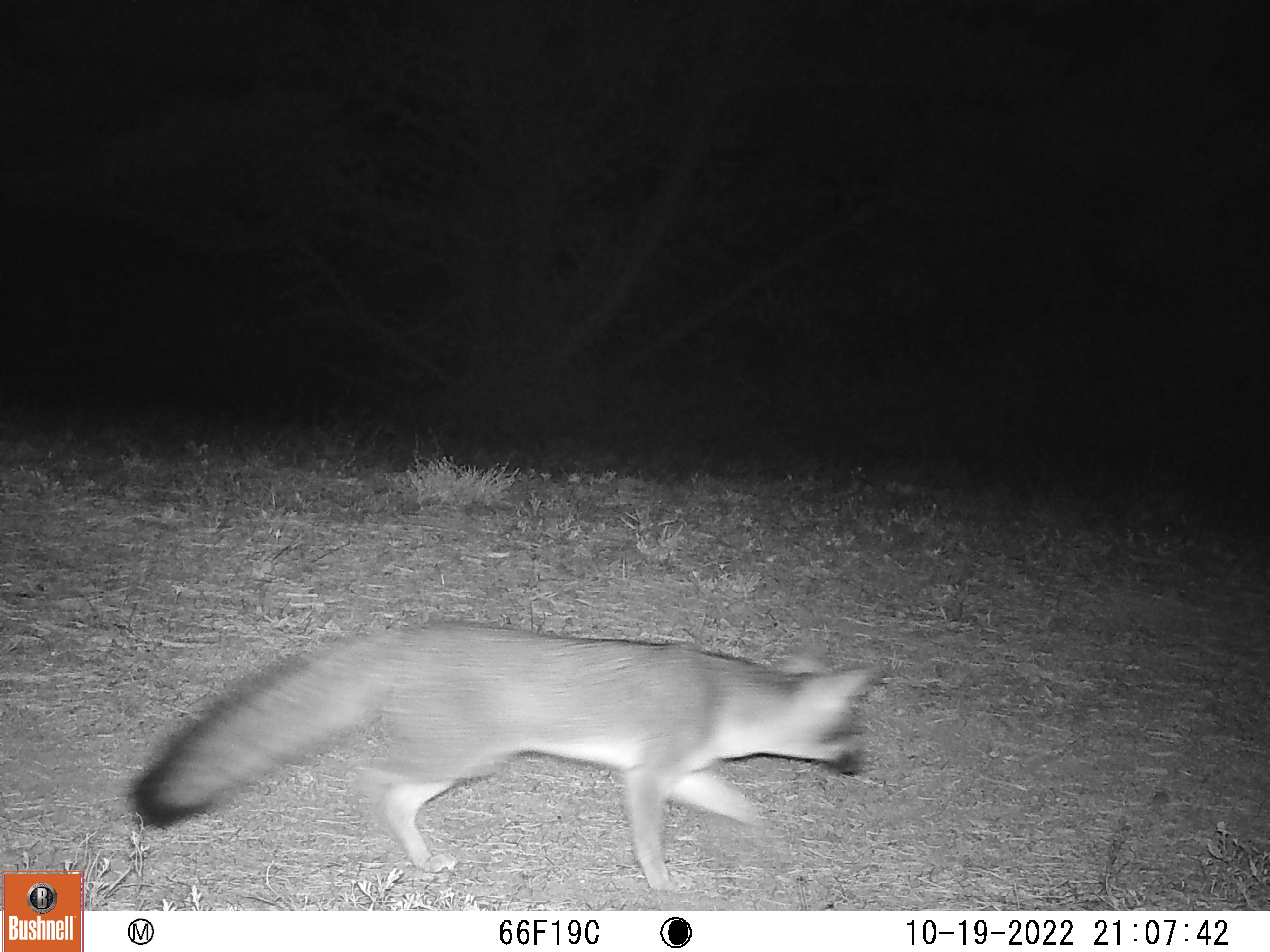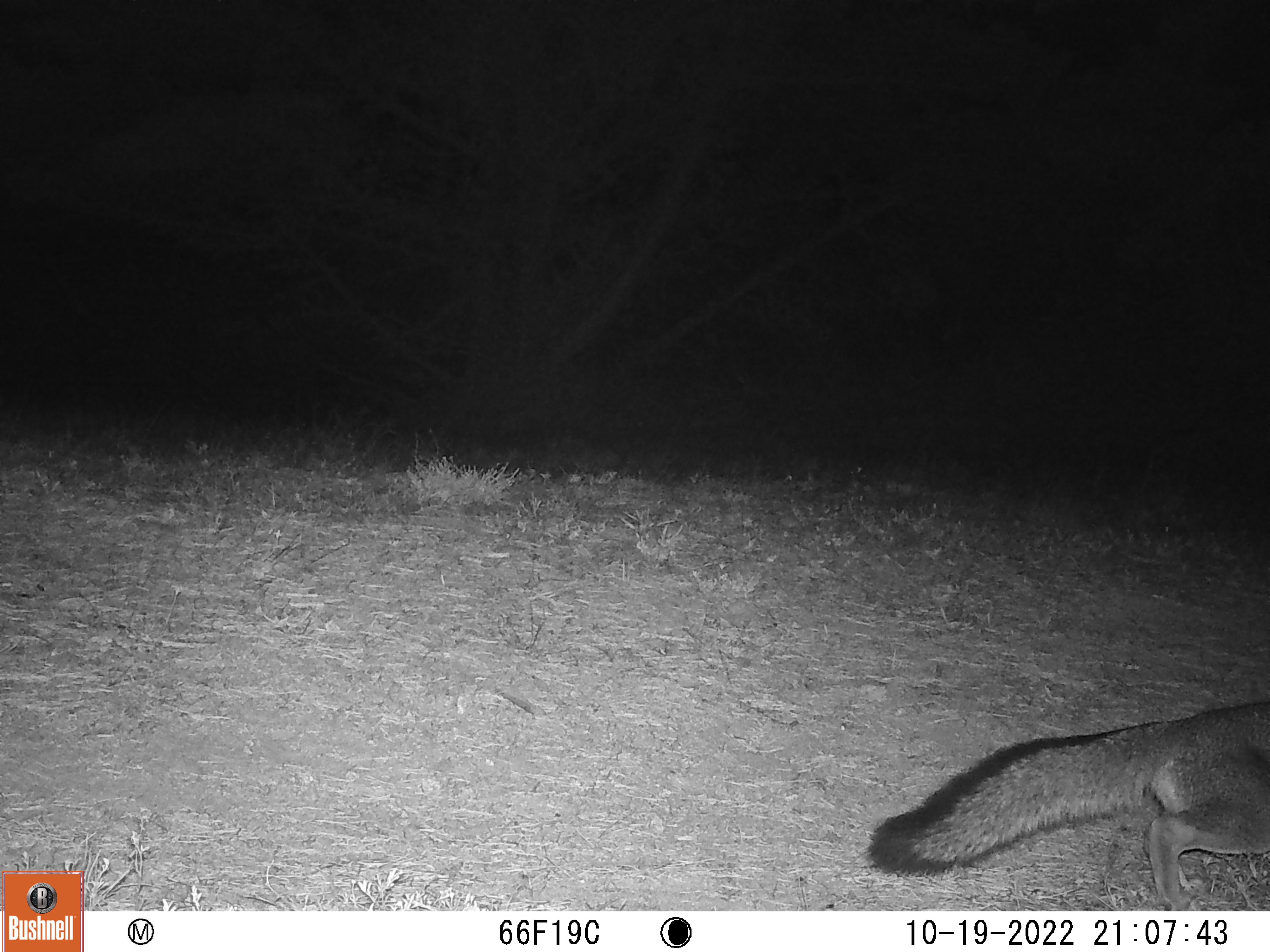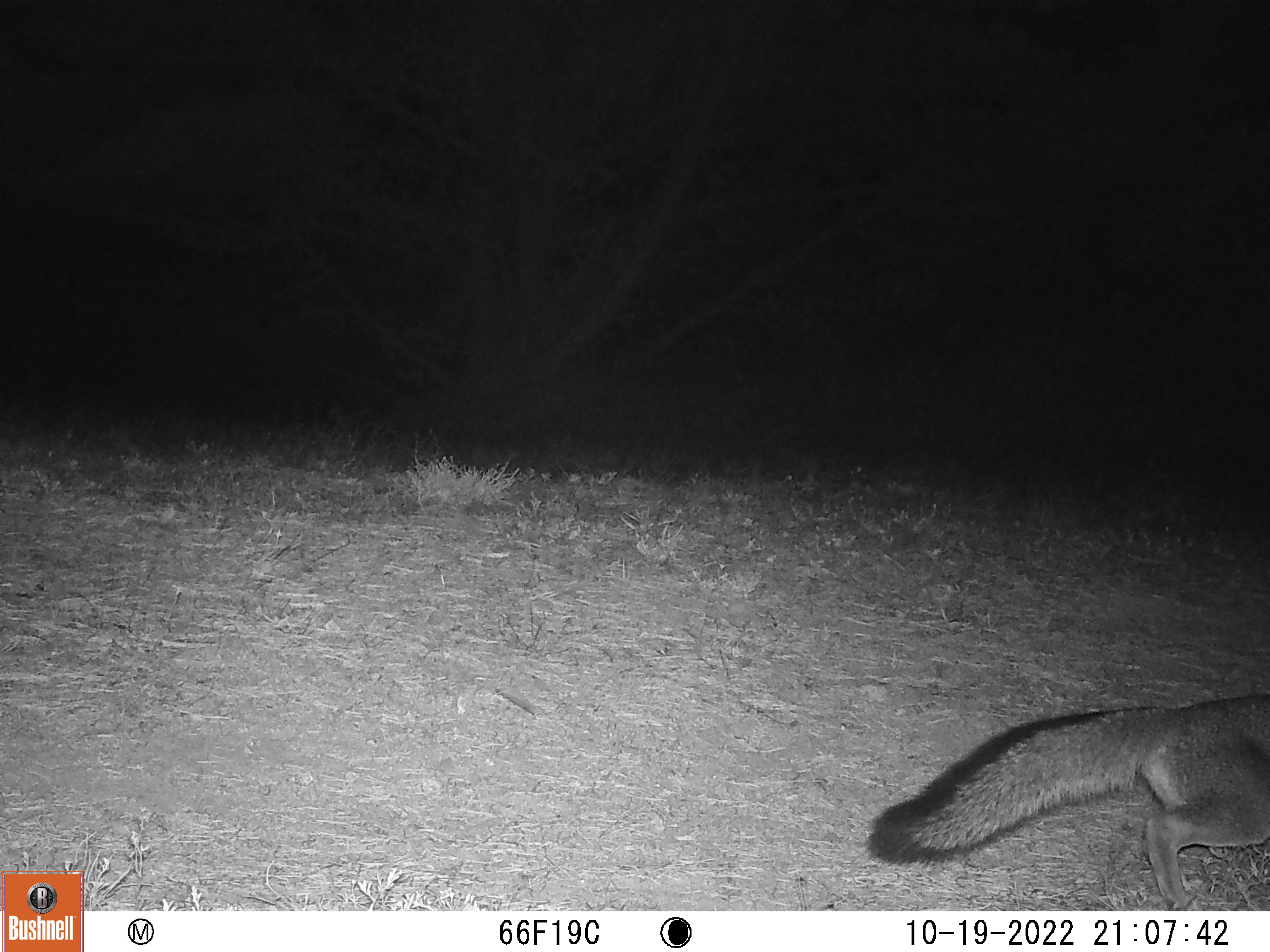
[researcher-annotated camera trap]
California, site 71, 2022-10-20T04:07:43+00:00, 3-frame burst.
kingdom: Animalia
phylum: Chordata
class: Mammalia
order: Carnivora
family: Canidae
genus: Urocyon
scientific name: Urocyon cinereoargenteus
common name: gray fox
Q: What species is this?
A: Gray fox (Urocyon cinereoargenteus).